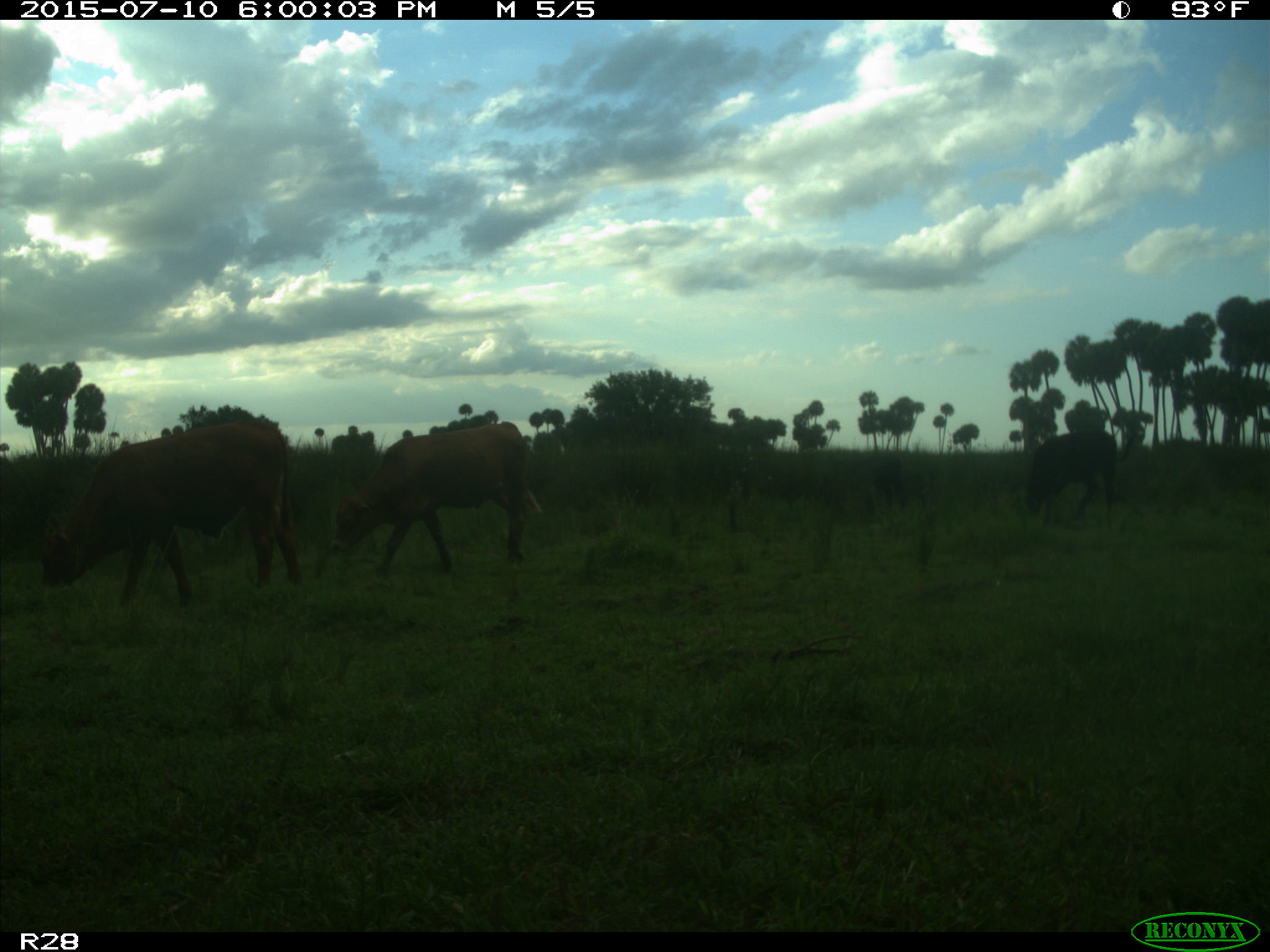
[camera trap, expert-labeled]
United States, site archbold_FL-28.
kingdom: Animalia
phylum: Chordata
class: Mammalia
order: Artiodactyla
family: Bovidae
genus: Bos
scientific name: Bos taurus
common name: domestic cow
Bos taurus (domestic cow).